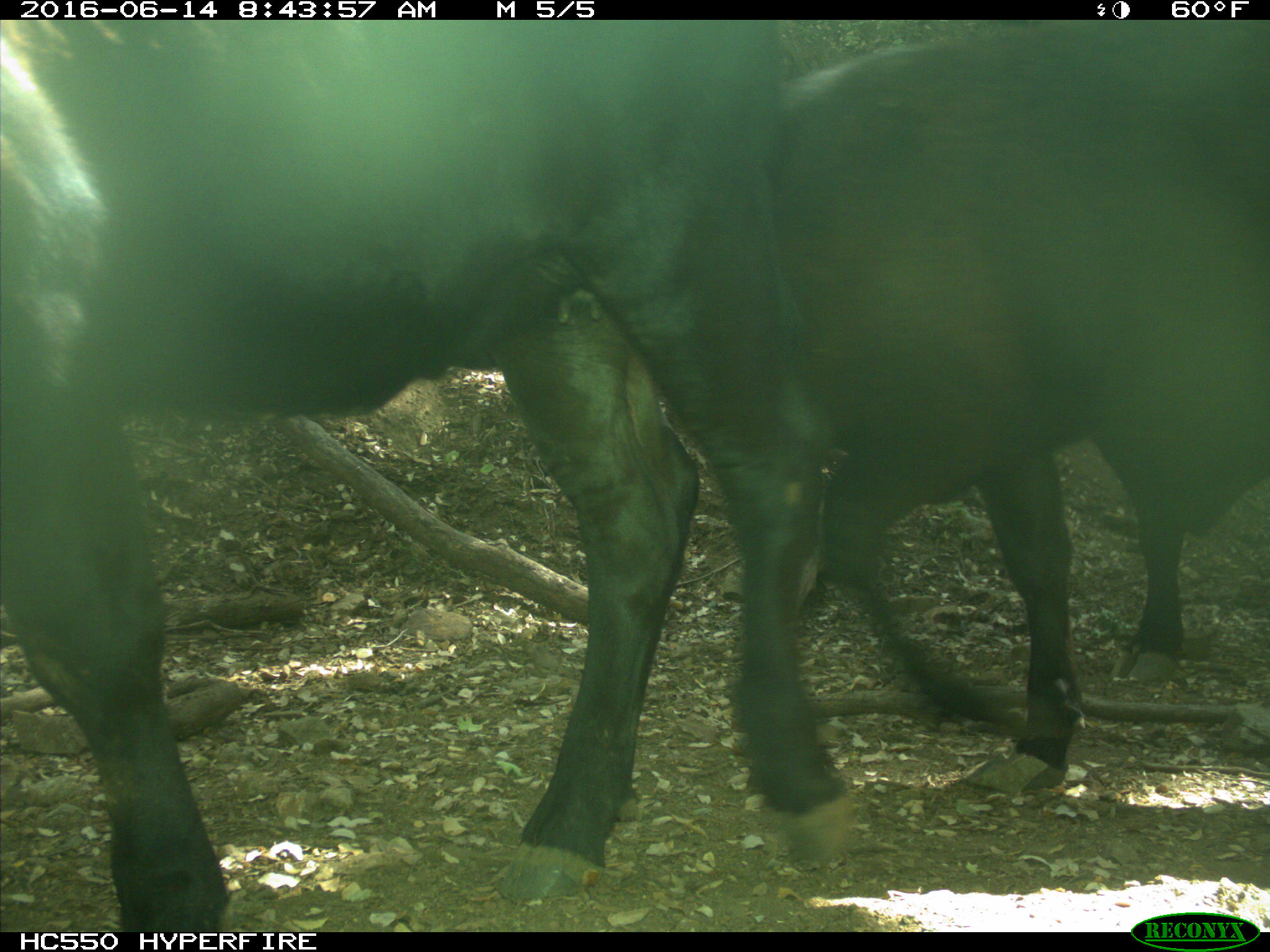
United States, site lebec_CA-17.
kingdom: Animalia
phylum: Chordata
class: Mammalia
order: Artiodactyla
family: Bovidae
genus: Bos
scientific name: Bos taurus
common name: domestic cow